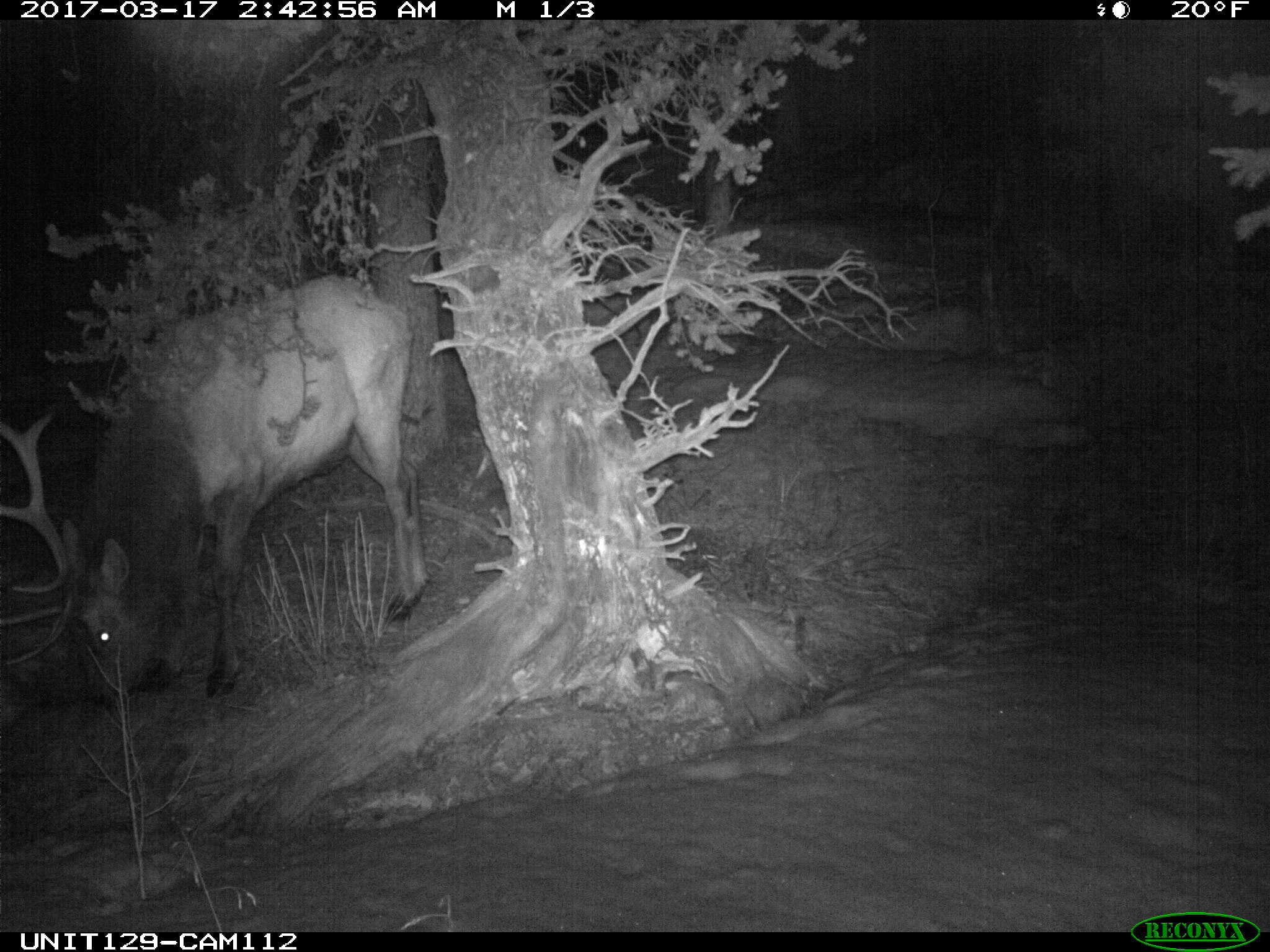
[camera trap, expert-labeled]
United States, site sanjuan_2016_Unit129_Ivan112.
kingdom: Animalia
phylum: Chordata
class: Mammalia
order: Artiodactyla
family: Cervidae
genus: Cervus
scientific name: Cervus elaphus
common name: red deer